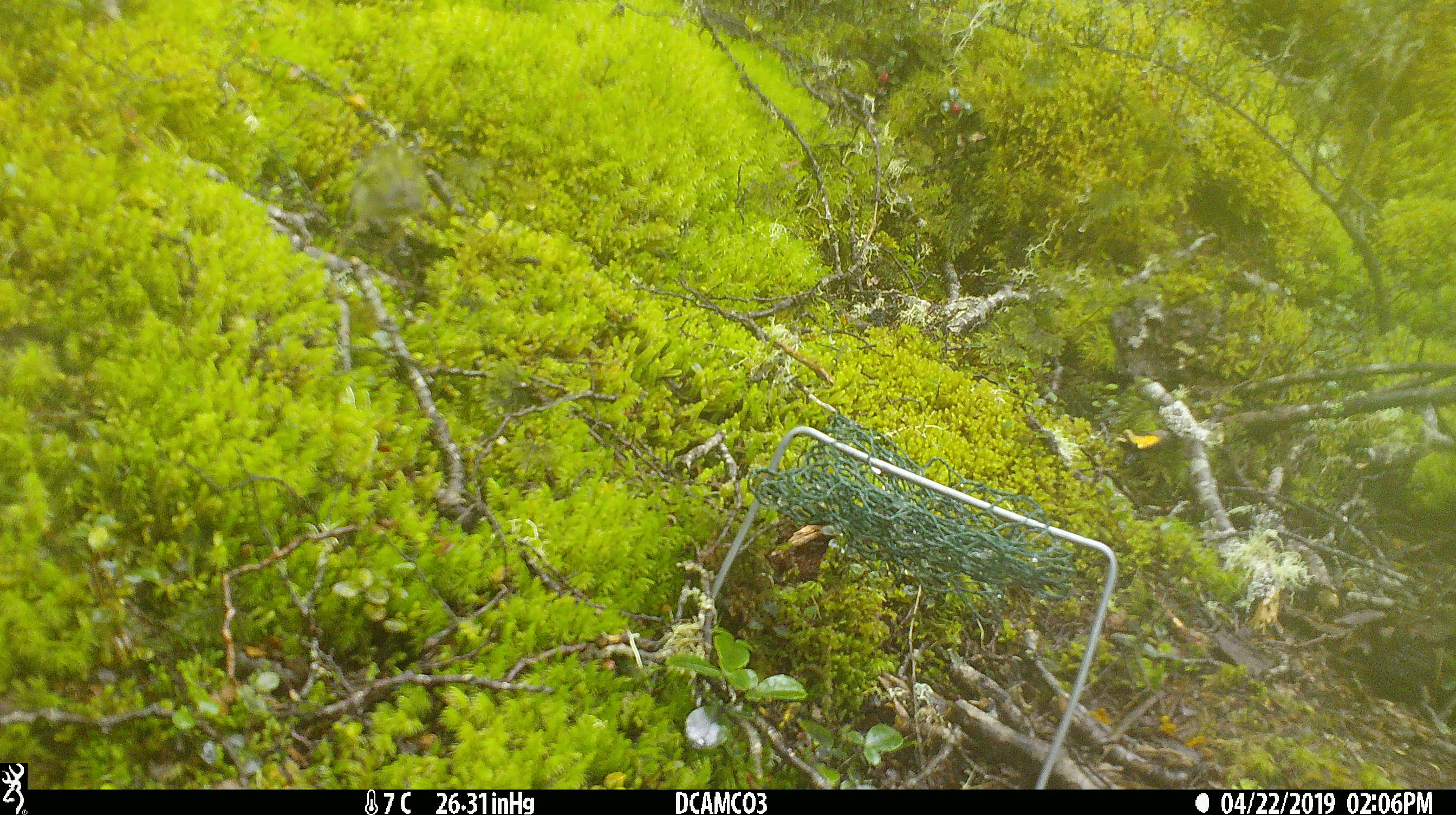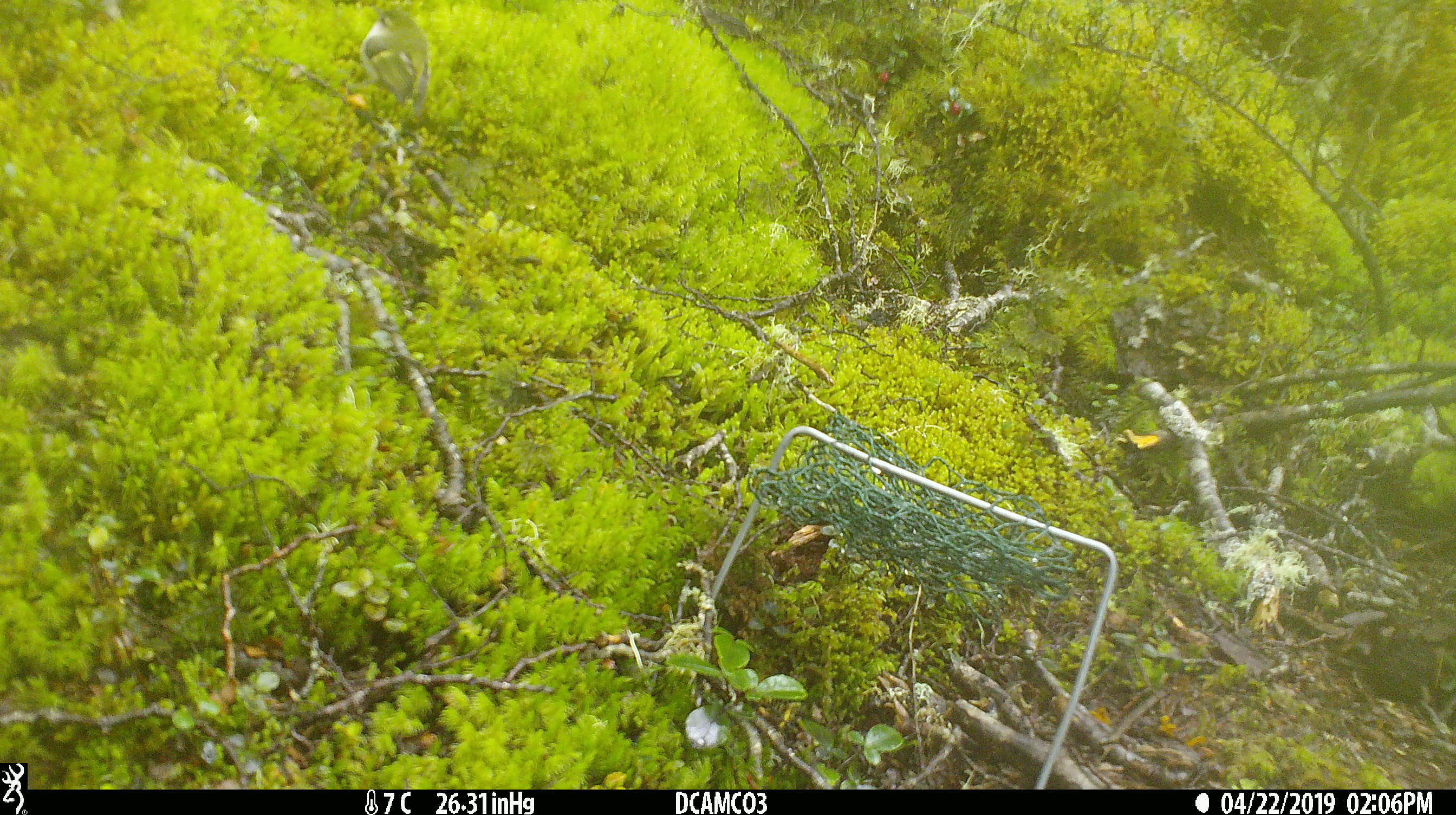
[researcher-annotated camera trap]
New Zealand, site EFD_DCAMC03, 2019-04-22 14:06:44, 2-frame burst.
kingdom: Animalia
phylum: Chordata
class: Aves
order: Passeriformes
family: Acanthisittidae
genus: Acanthisitta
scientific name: Acanthisitta chloris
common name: rifleman